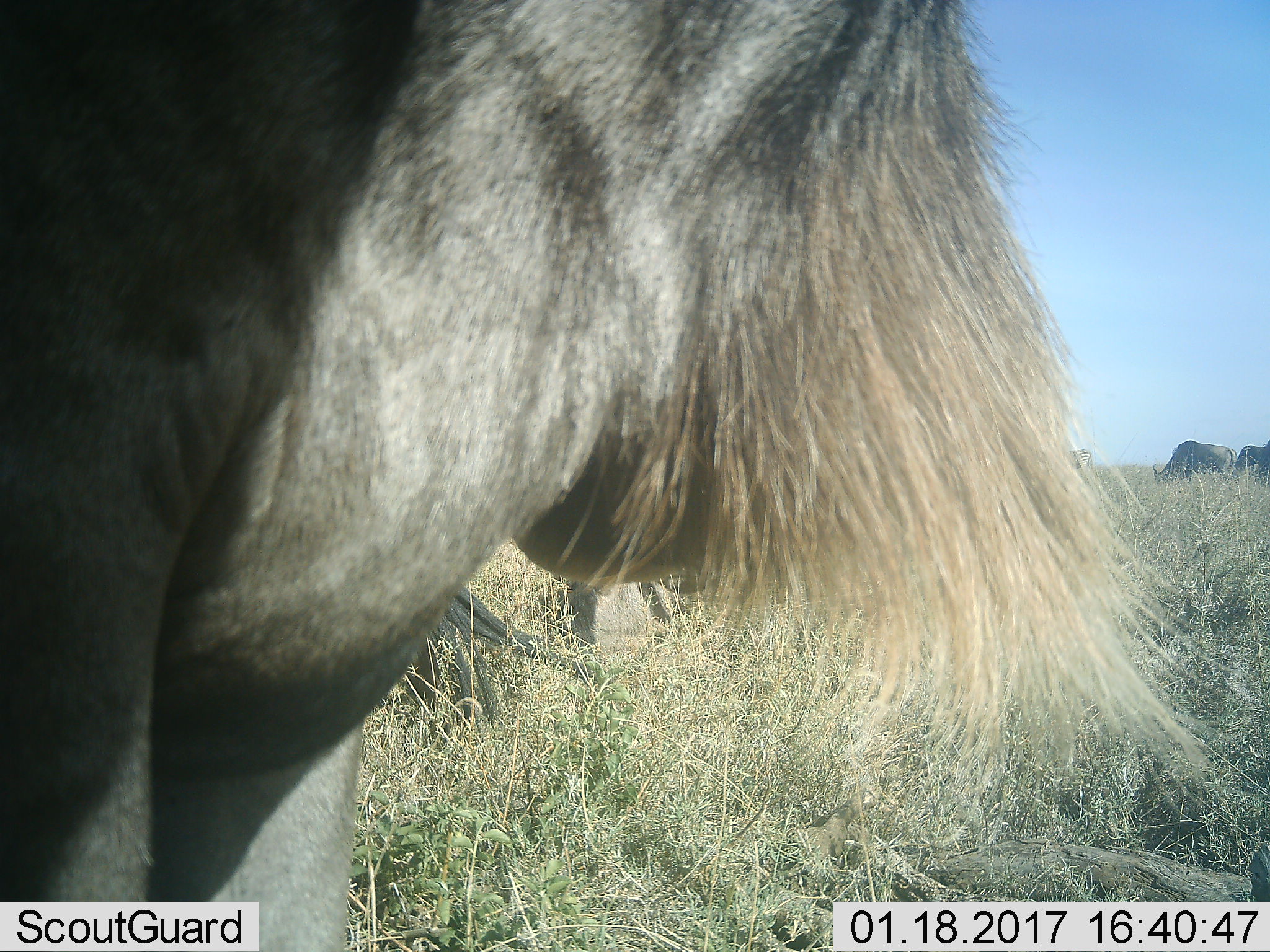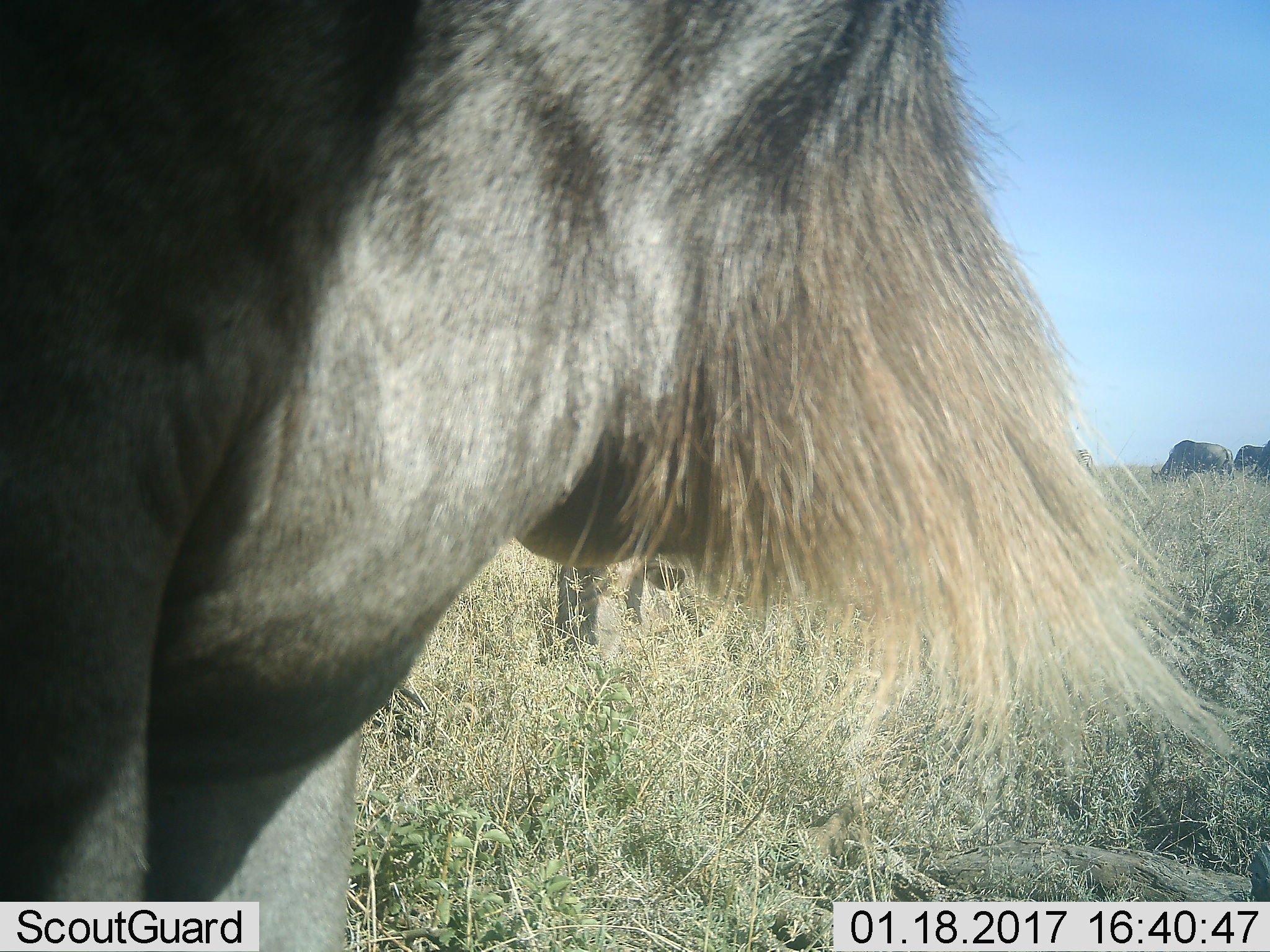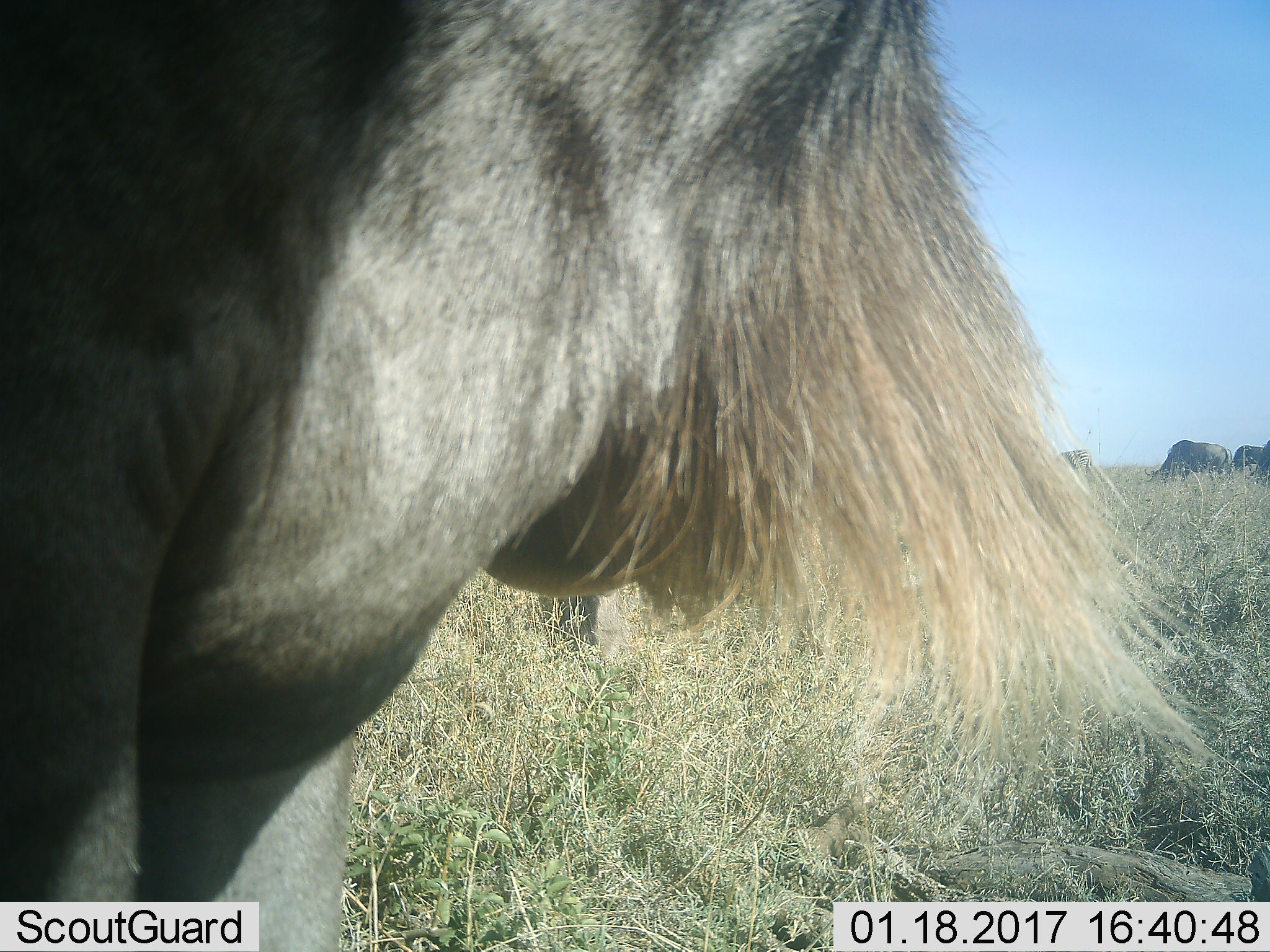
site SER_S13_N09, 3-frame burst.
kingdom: Animalia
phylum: Chordata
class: Mammalia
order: Artiodactyla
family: Bovidae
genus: Connochaetes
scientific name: Connochaetes taurinus taurinus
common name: blue wildebeest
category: wildebeestblue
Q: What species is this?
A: Wildebeestblue (blue wildebeest) (Connochaetes taurinus taurinus).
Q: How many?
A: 4.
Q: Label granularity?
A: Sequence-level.